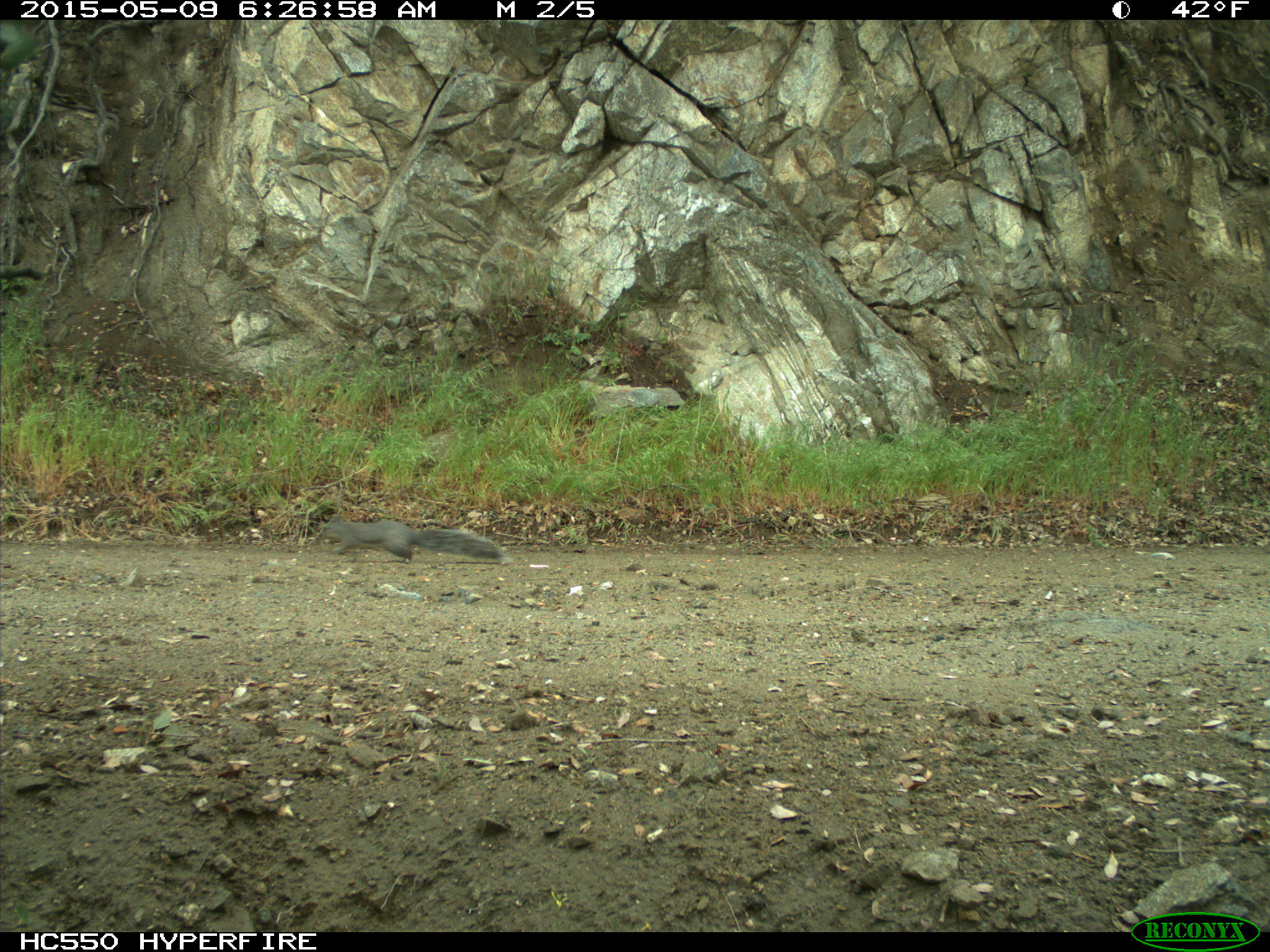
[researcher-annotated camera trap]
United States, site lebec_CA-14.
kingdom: Animalia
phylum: Chordata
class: Mammalia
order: Rodentia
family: Sciuridae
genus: Sciurus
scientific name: Sciurus carolinensis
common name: eastern gray squirrel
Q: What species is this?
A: Sciurus carolinensis (eastern gray squirrel).